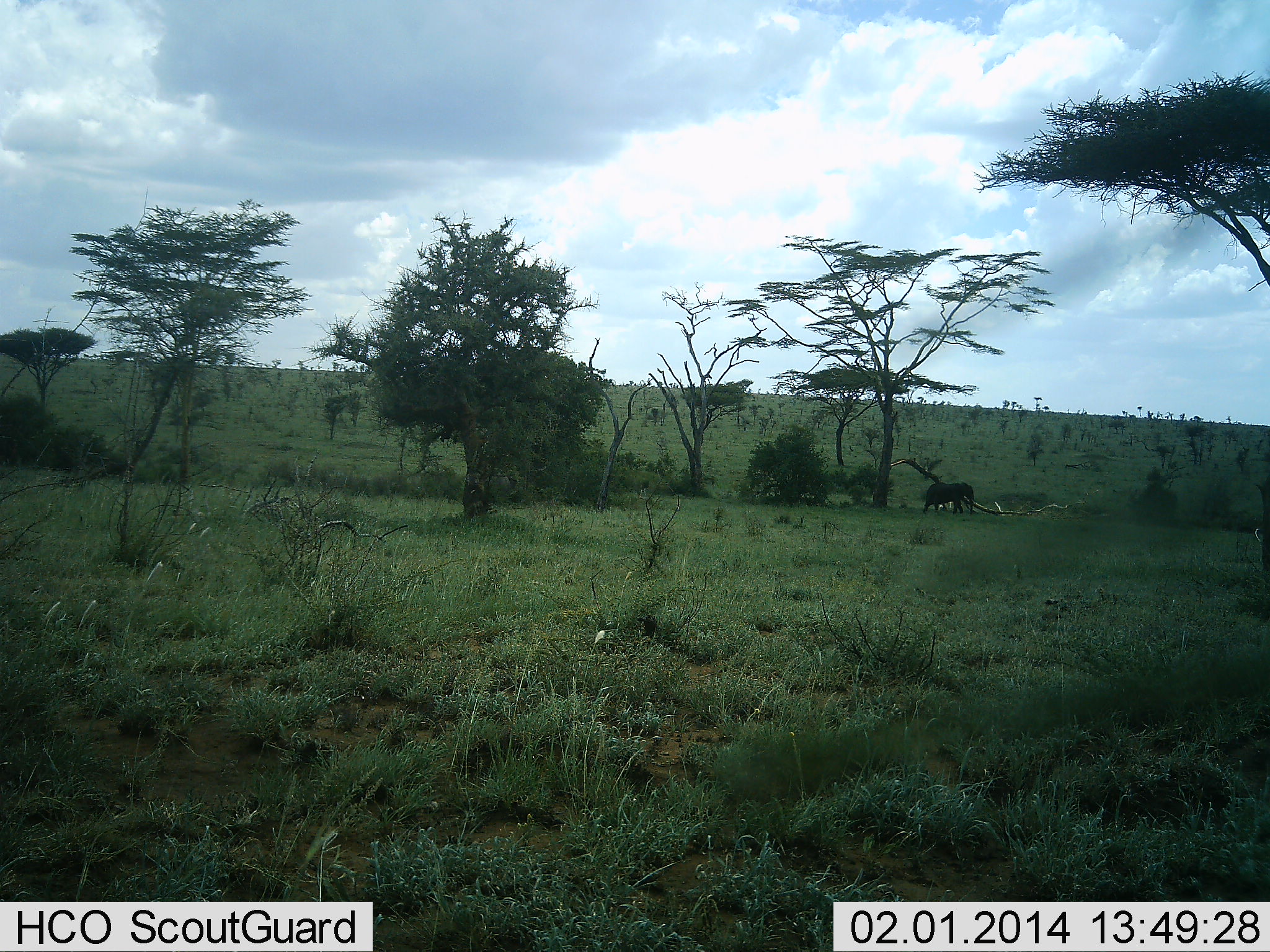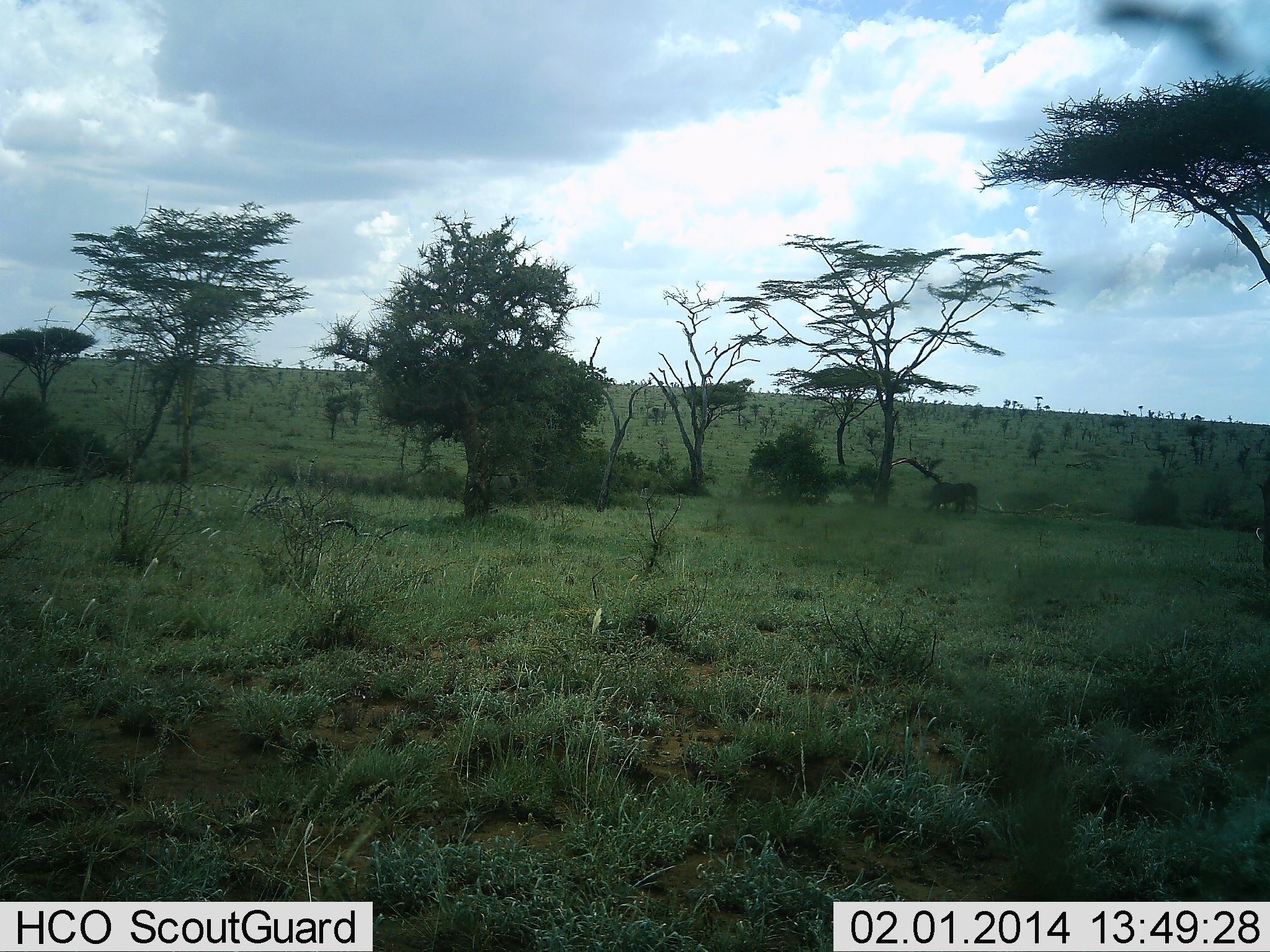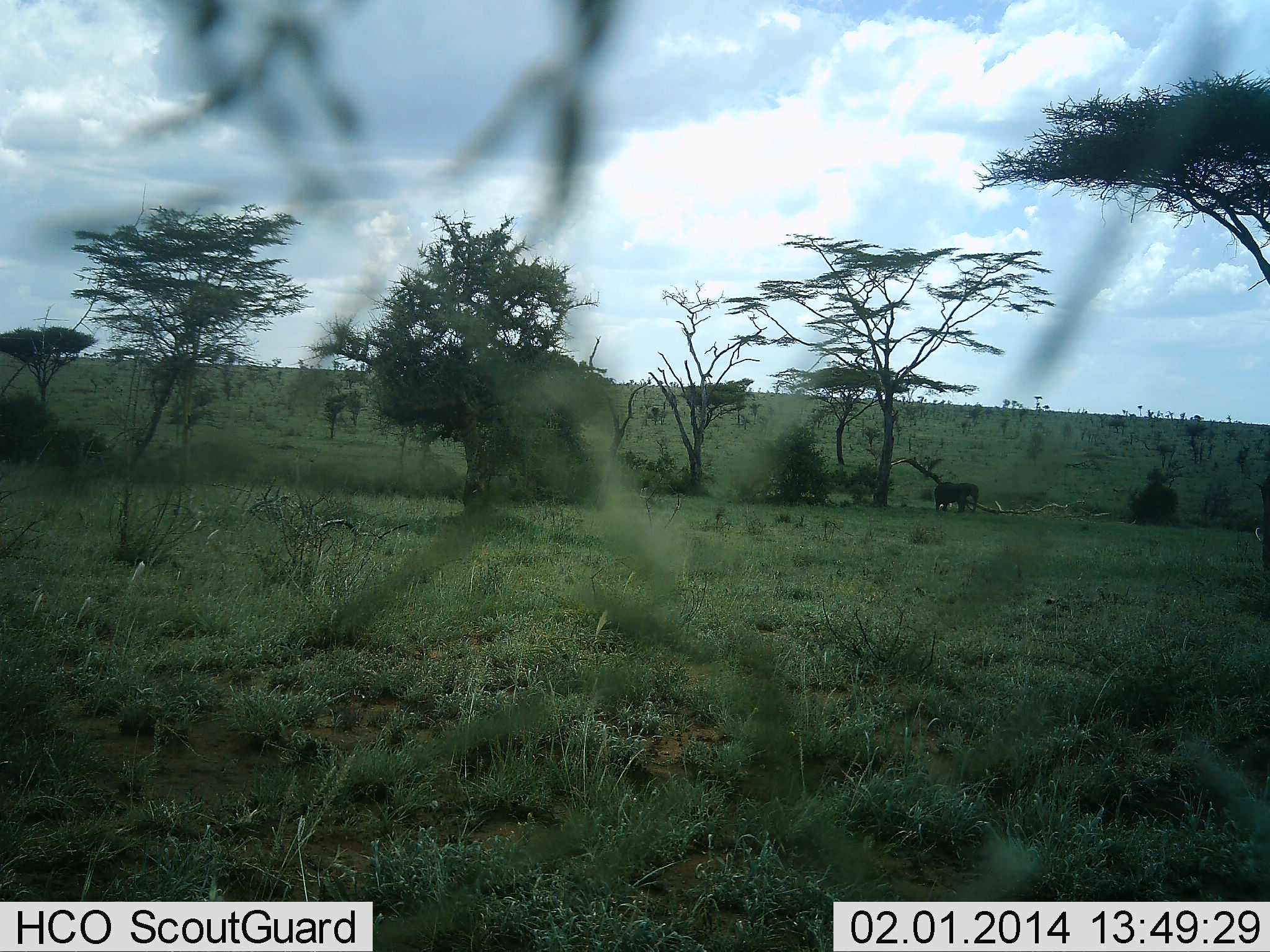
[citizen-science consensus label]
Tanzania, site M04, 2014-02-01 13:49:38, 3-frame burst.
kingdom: Animalia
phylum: Chordata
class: Mammalia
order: Proboscidea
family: Elephantidae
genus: Loxodonta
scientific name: Loxodonta africana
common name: african bush elephant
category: elephant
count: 1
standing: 30%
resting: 0%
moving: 70%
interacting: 0%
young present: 0%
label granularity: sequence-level